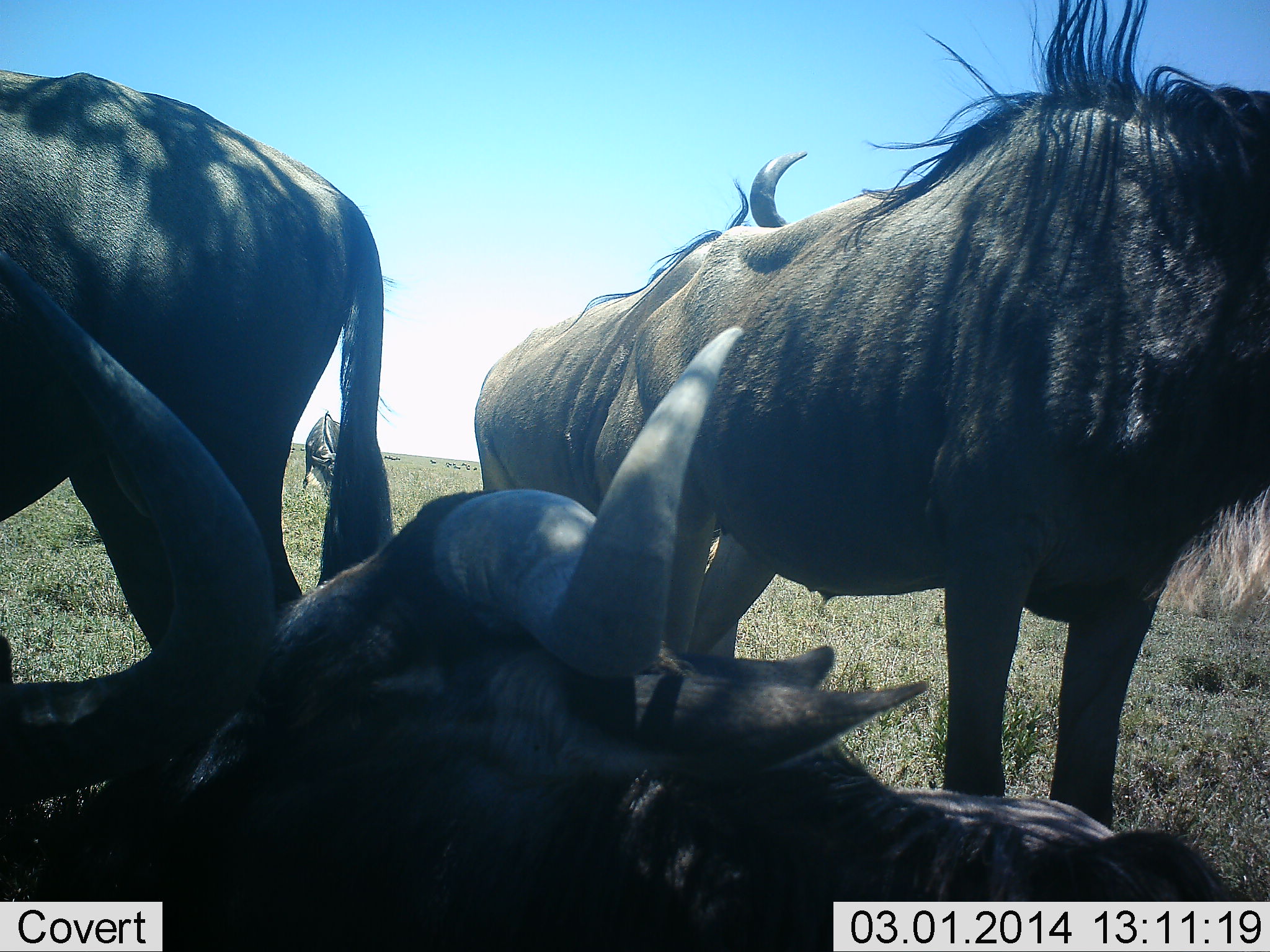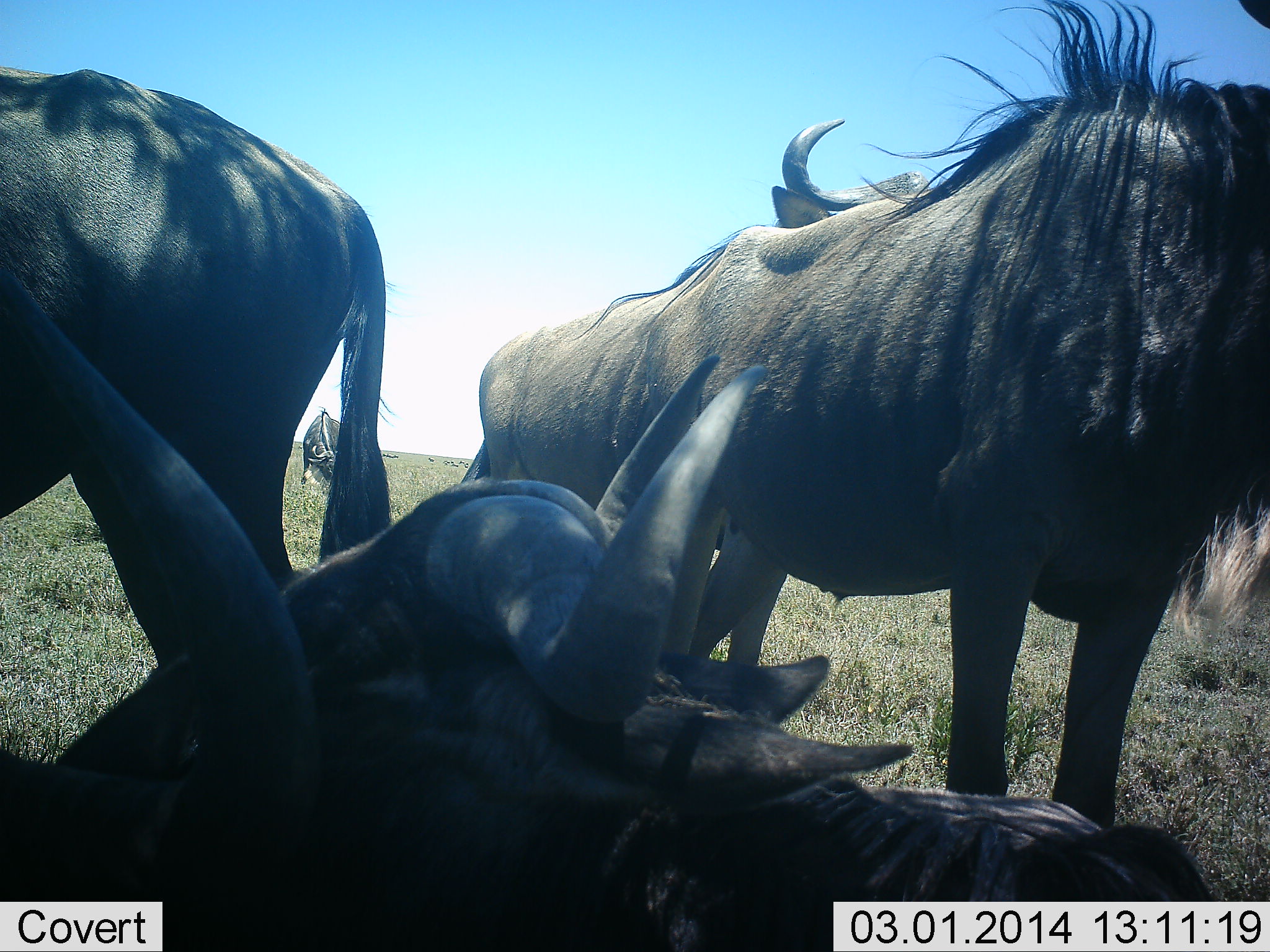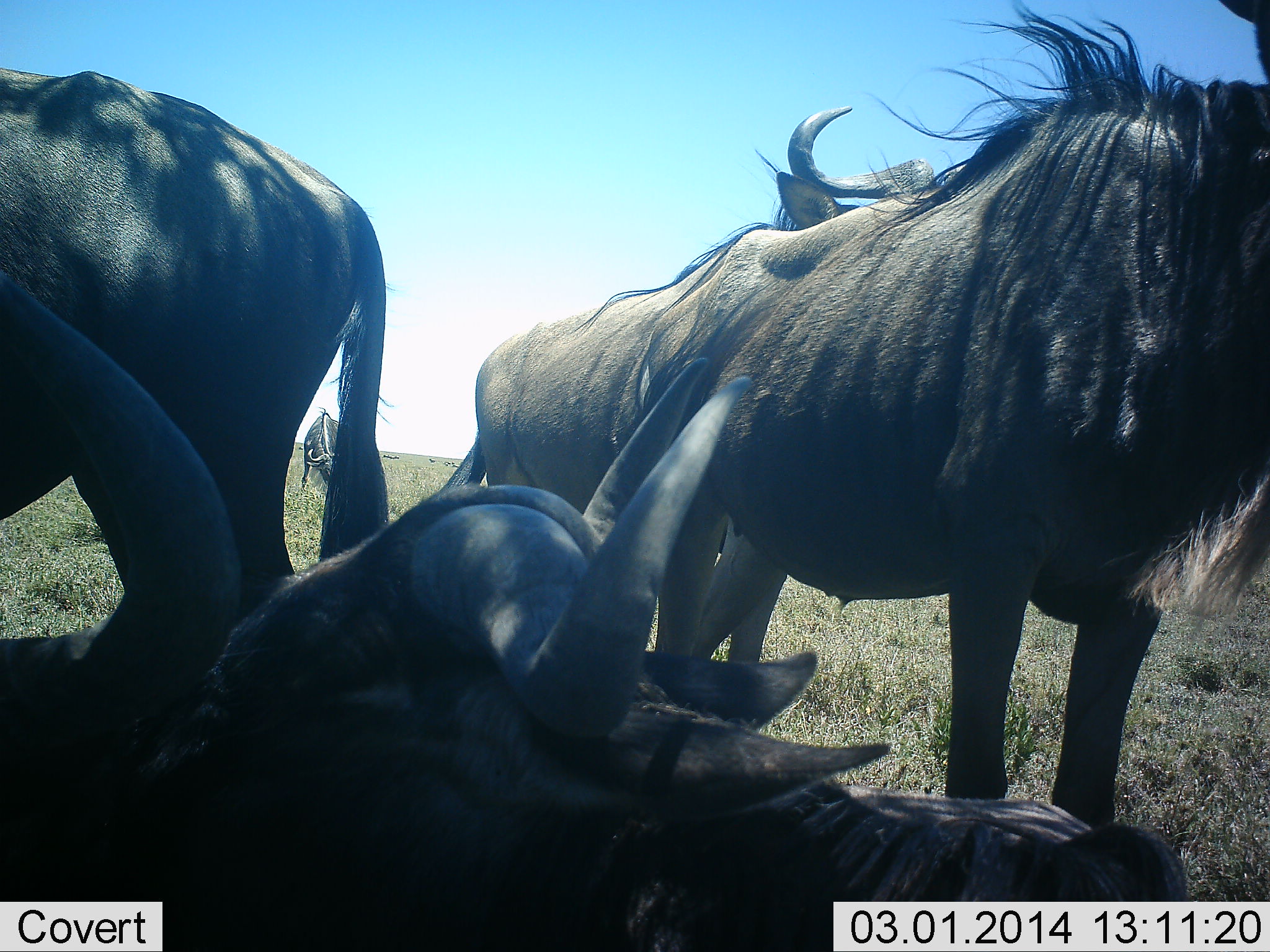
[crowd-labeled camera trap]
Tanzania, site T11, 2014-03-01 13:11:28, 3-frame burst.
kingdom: Animalia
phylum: Chordata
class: Mammalia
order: Artiodactyla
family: Bovidae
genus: Connochaetes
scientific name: Connochaetes taurinus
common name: blue wildebeest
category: wildebeest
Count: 5.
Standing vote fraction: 70%.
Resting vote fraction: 100%.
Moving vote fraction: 0%.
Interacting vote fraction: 10%.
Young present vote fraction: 0%.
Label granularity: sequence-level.